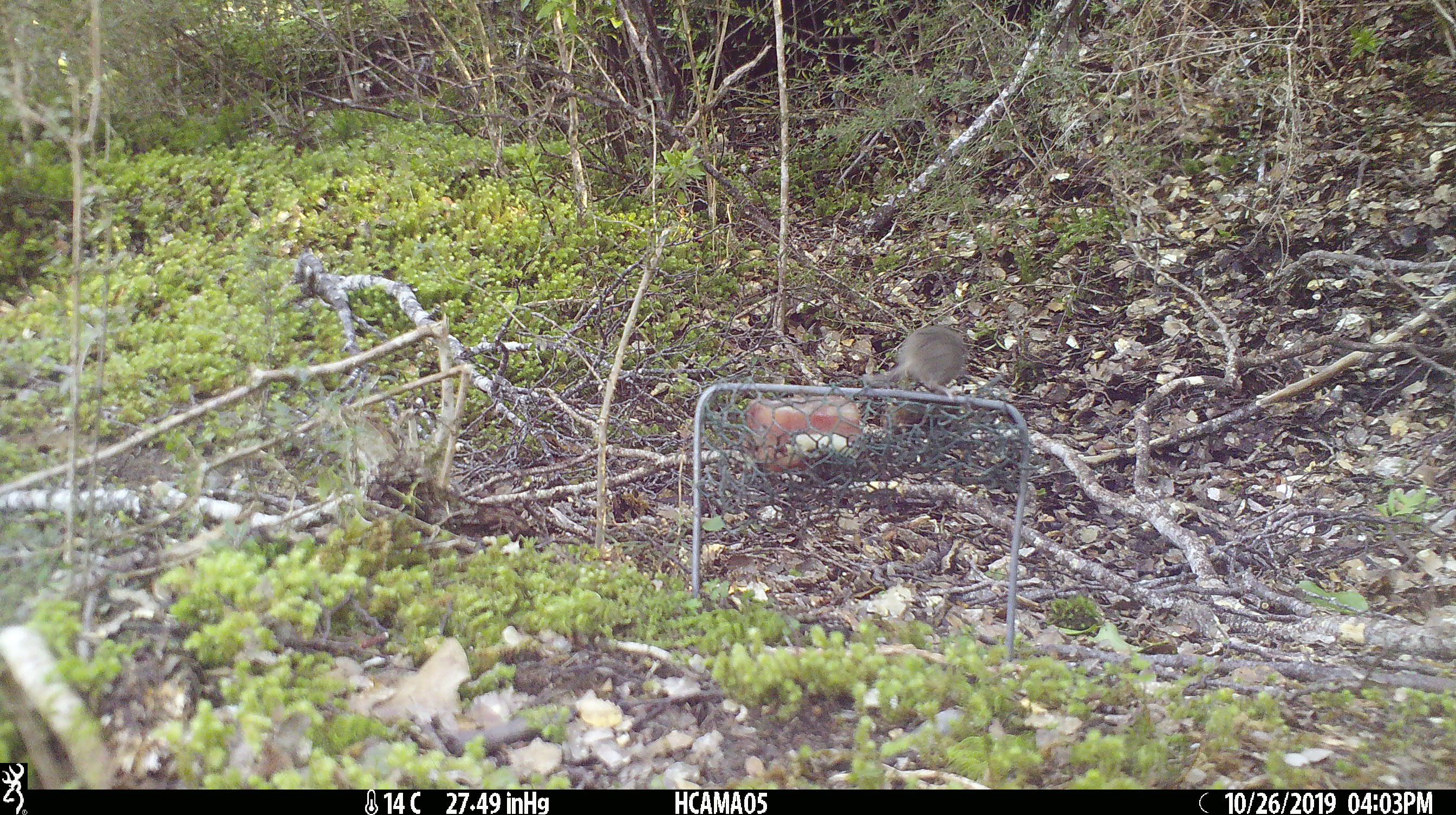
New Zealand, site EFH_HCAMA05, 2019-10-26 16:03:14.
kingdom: Animalia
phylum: Chordata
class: Mammalia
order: Rodentia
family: Muridae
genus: Mus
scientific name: Mus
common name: mouse